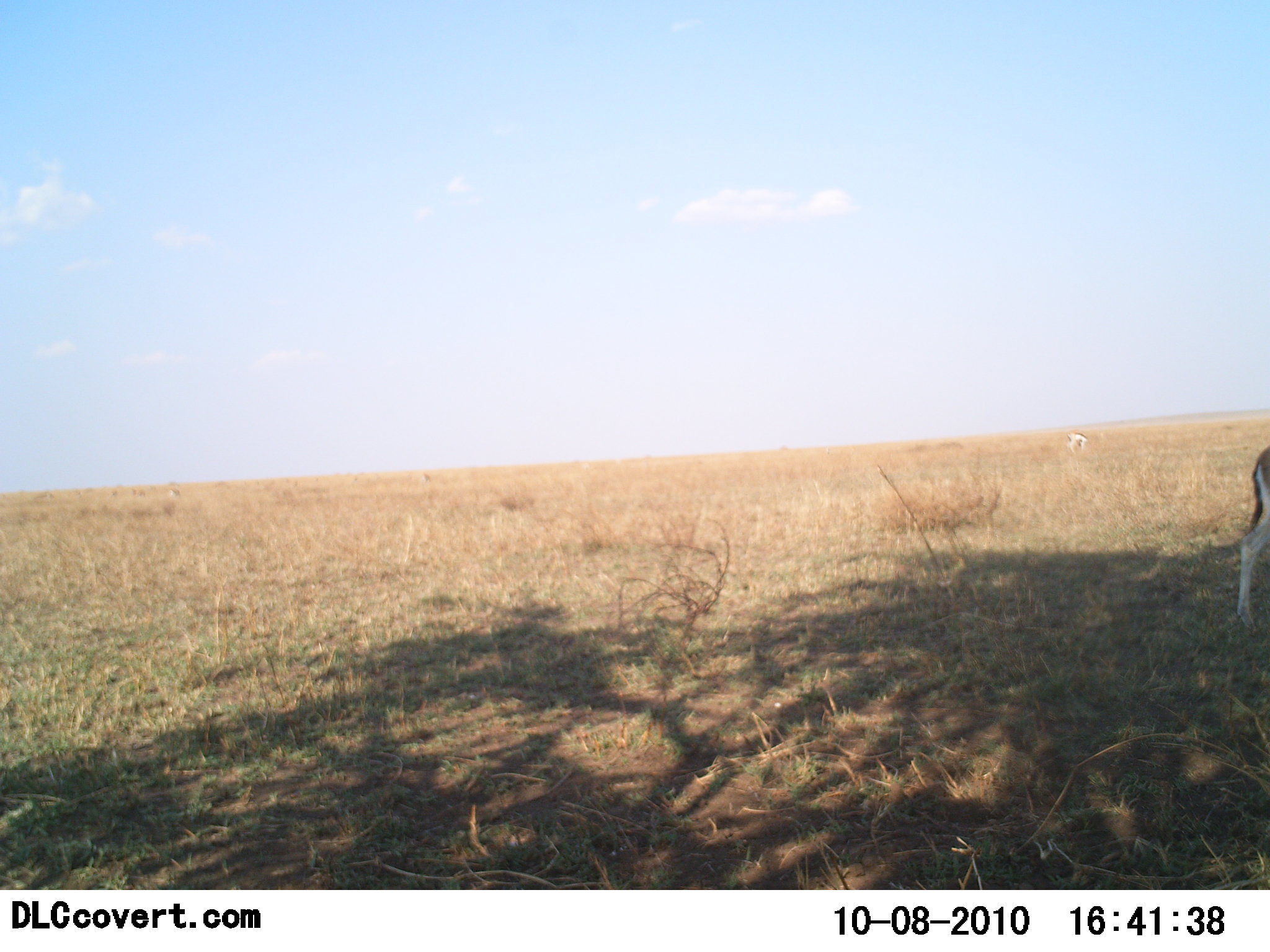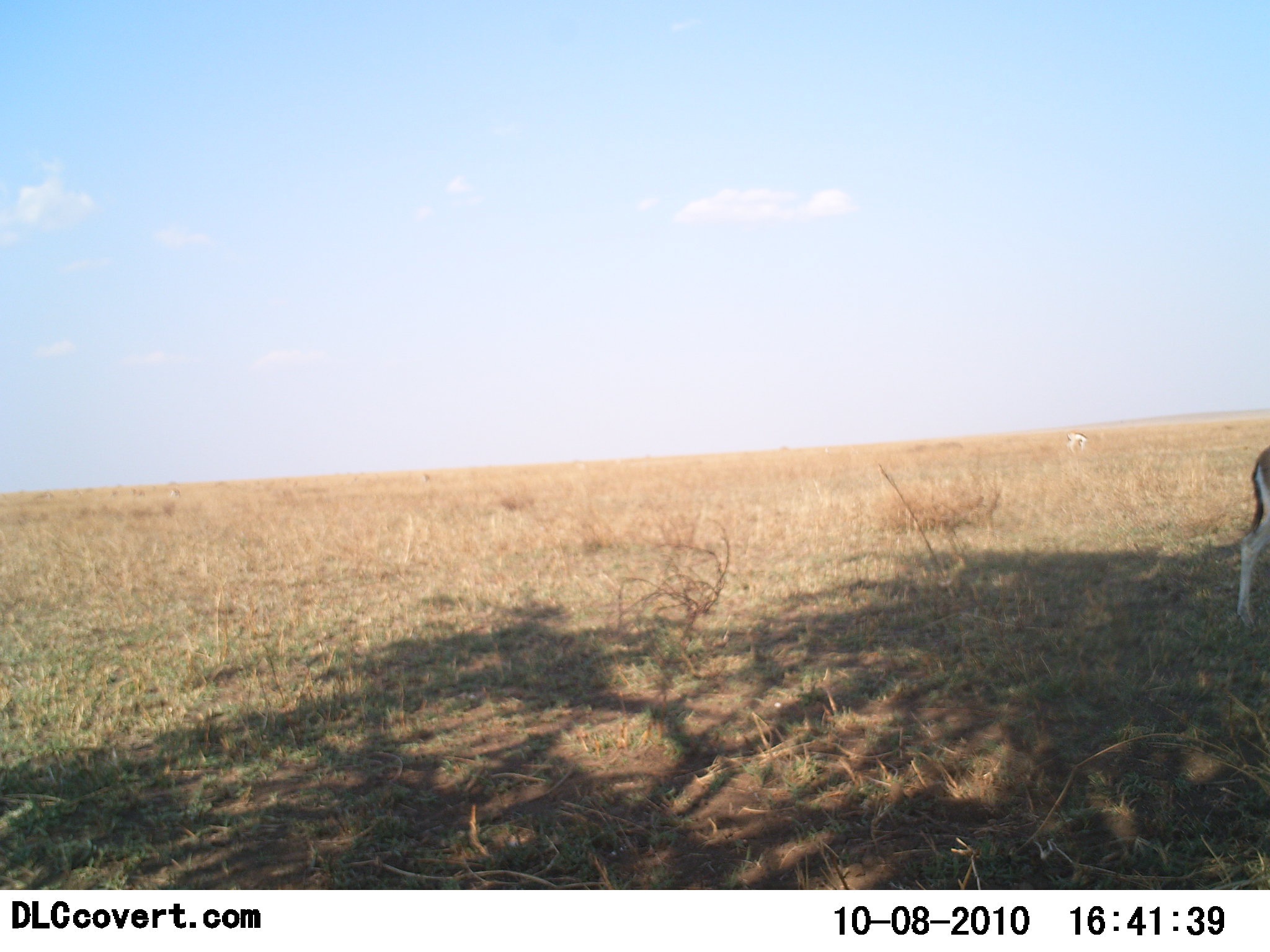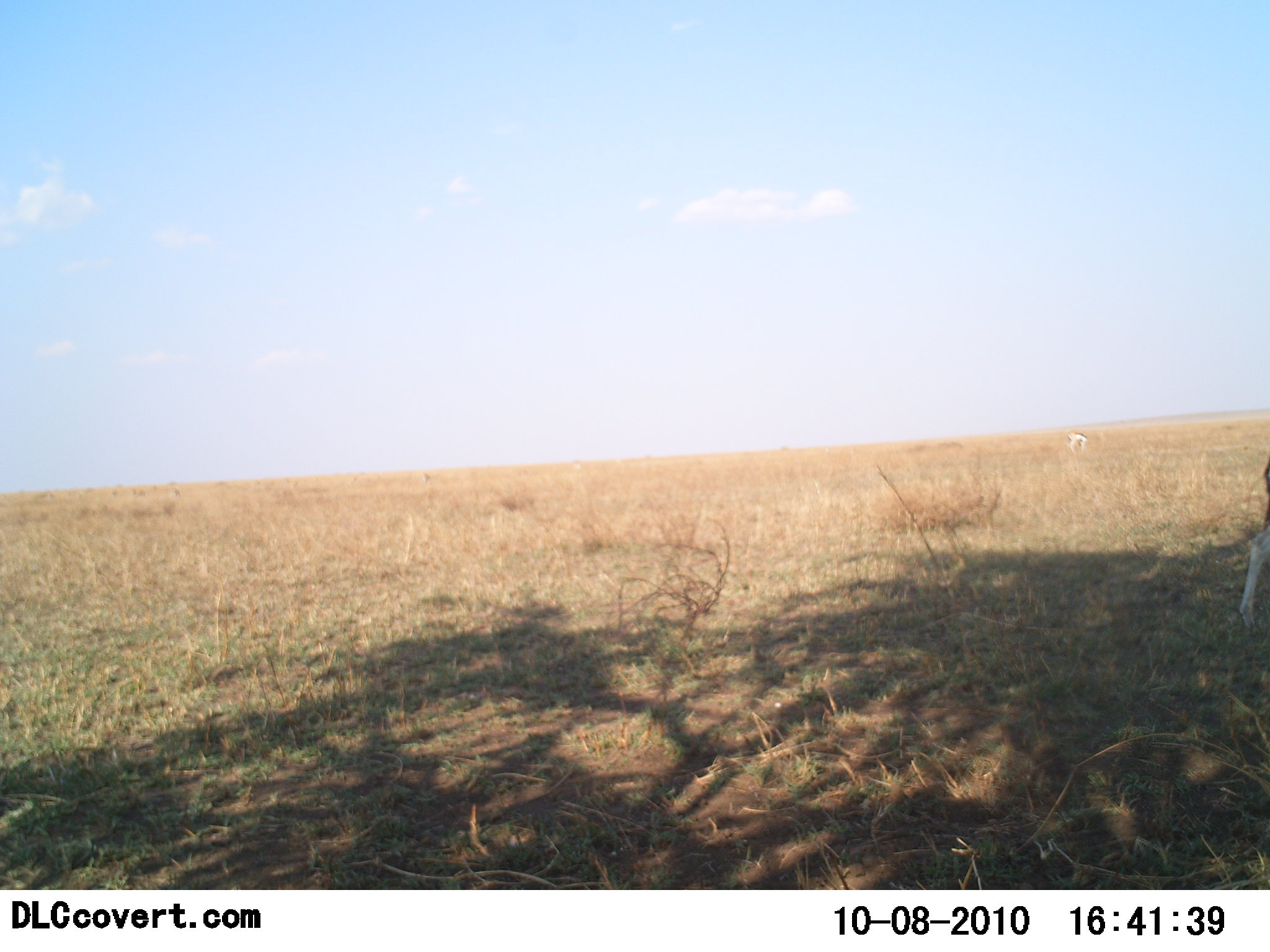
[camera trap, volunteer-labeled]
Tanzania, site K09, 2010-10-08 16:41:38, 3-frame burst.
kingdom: Animalia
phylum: Chordata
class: Mammalia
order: Artiodactyla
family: Bovidae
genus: Eudorcas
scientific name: Eudorcas thomsonii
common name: thomson's gazelle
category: gazellethomsons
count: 1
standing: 88%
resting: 0%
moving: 18%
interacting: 0%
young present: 0%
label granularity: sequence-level